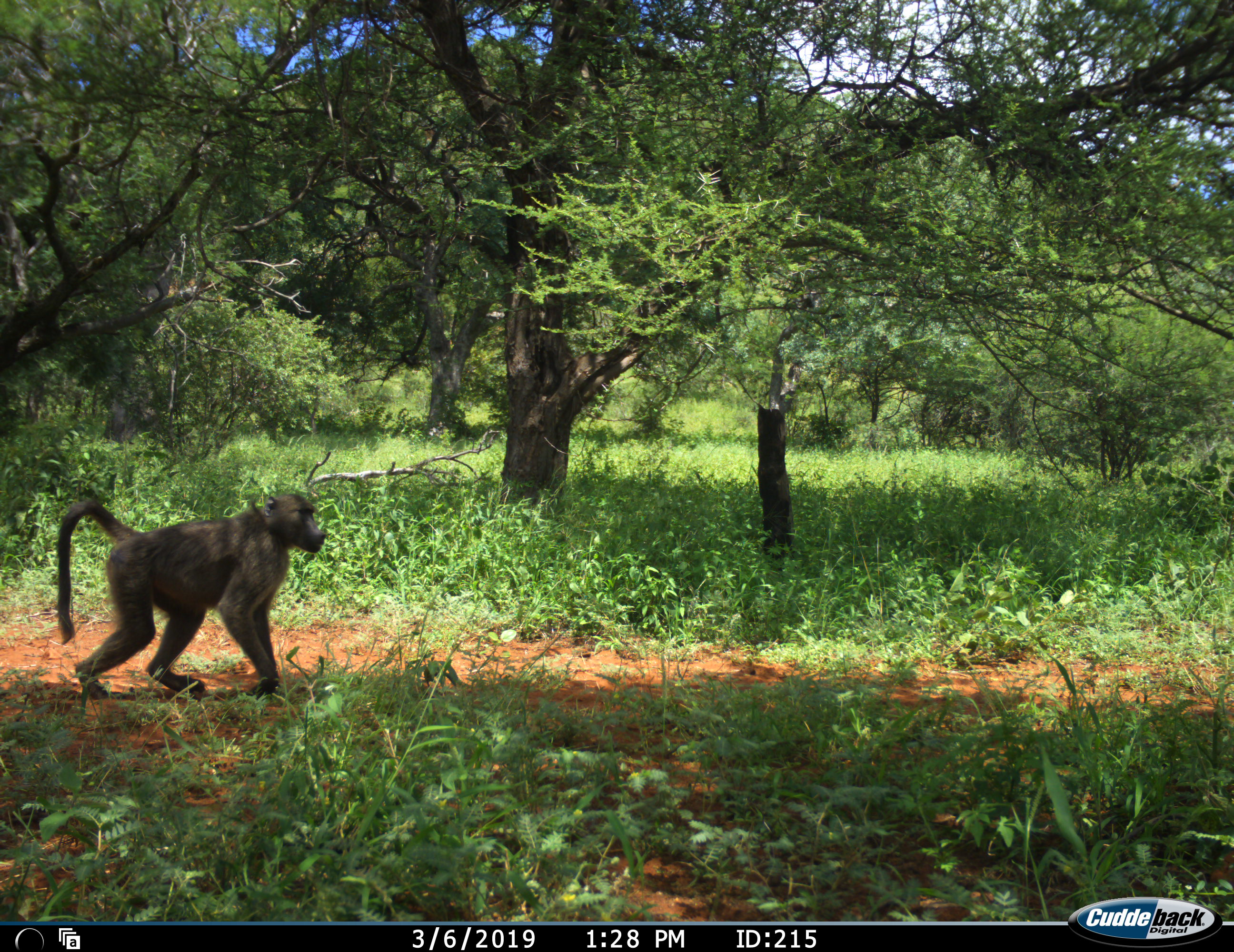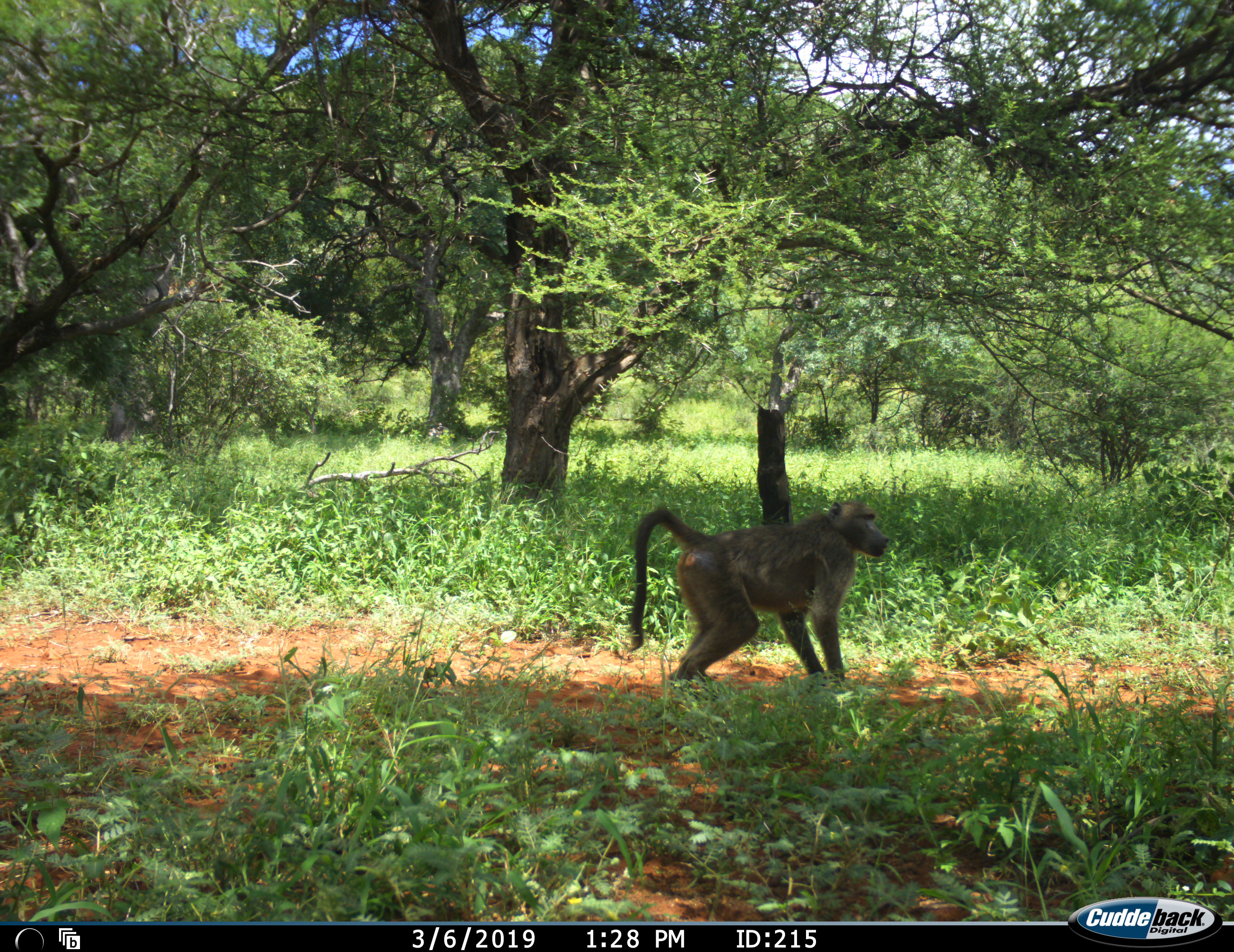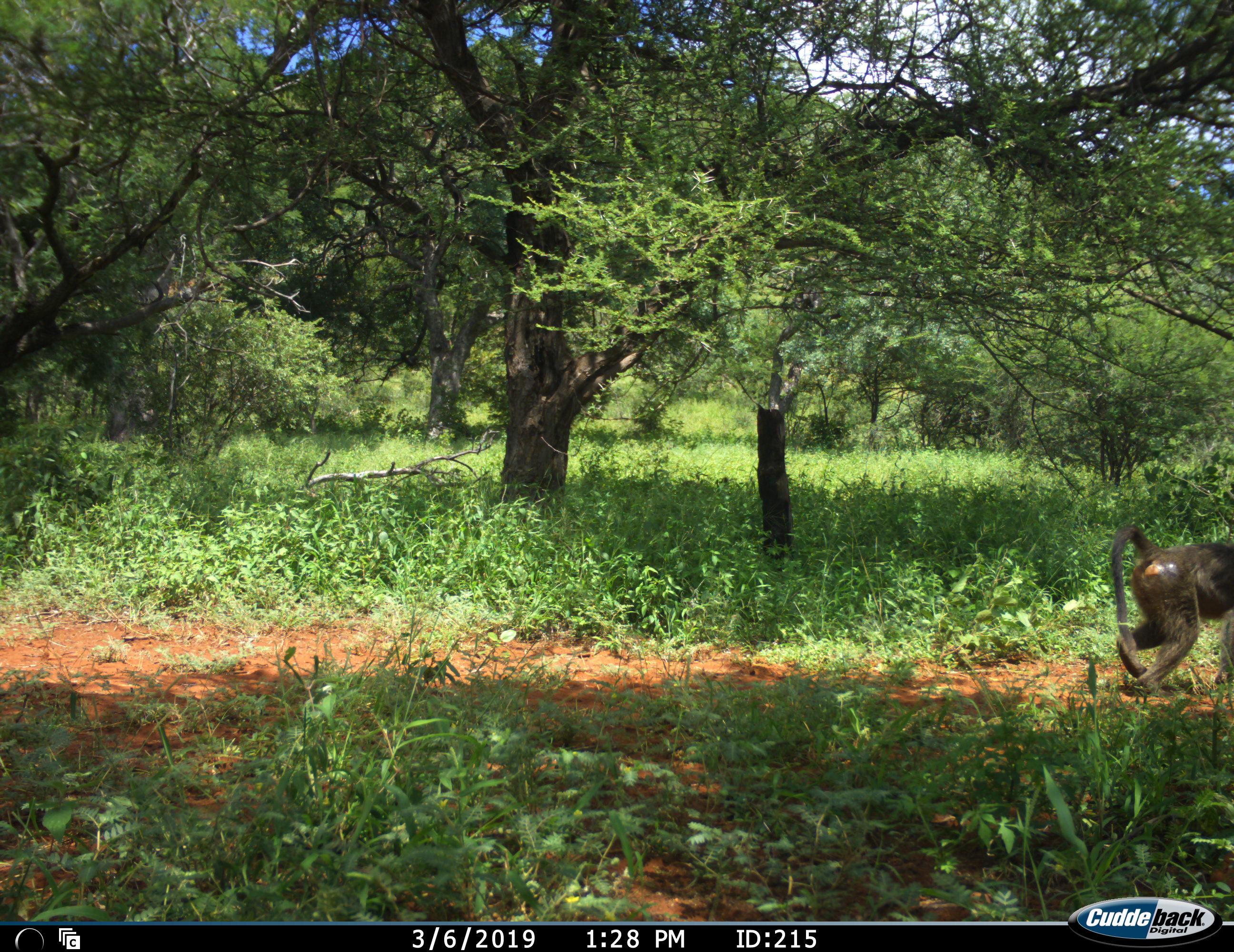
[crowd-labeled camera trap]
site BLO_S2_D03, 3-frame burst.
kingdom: Animalia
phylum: Chordata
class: Mammalia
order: Primates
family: Cercopithecidae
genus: Papio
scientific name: Papio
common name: baboon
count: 1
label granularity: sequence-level